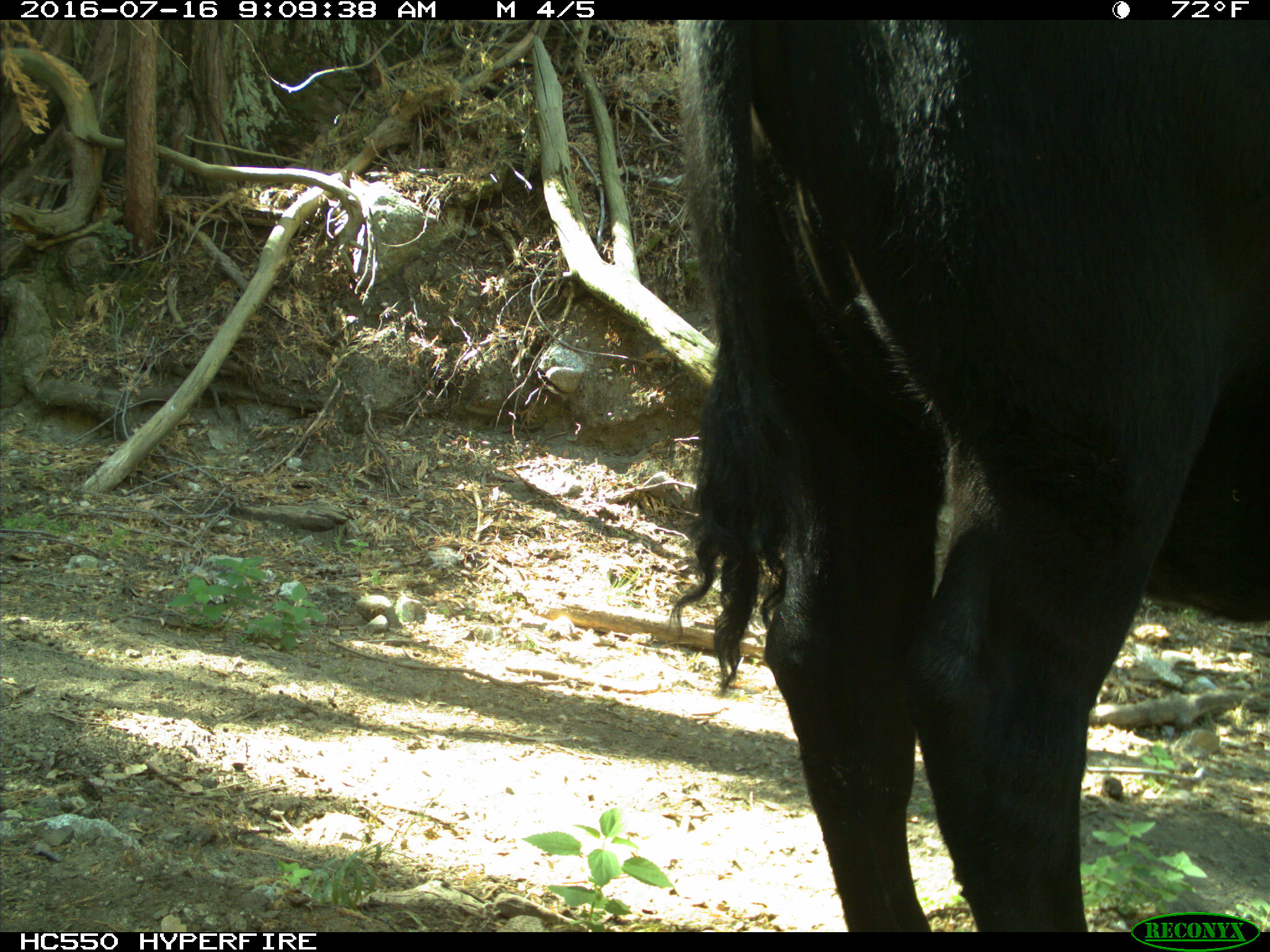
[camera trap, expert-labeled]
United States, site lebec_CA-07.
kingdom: Animalia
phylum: Chordata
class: Mammalia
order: Artiodactyla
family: Bovidae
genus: Bos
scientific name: Bos taurus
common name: domestic cow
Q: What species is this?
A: Bos taurus (domestic cow).